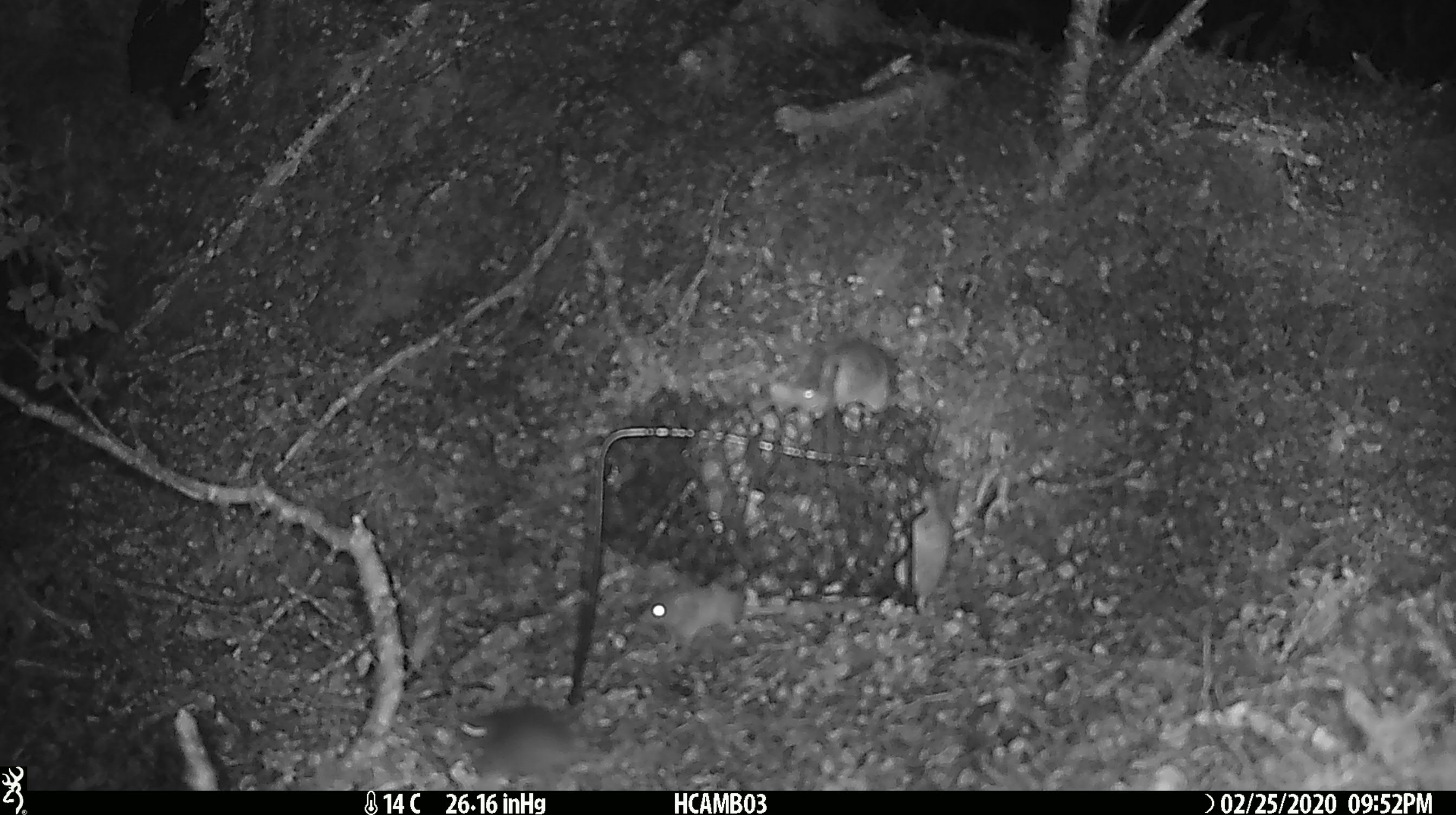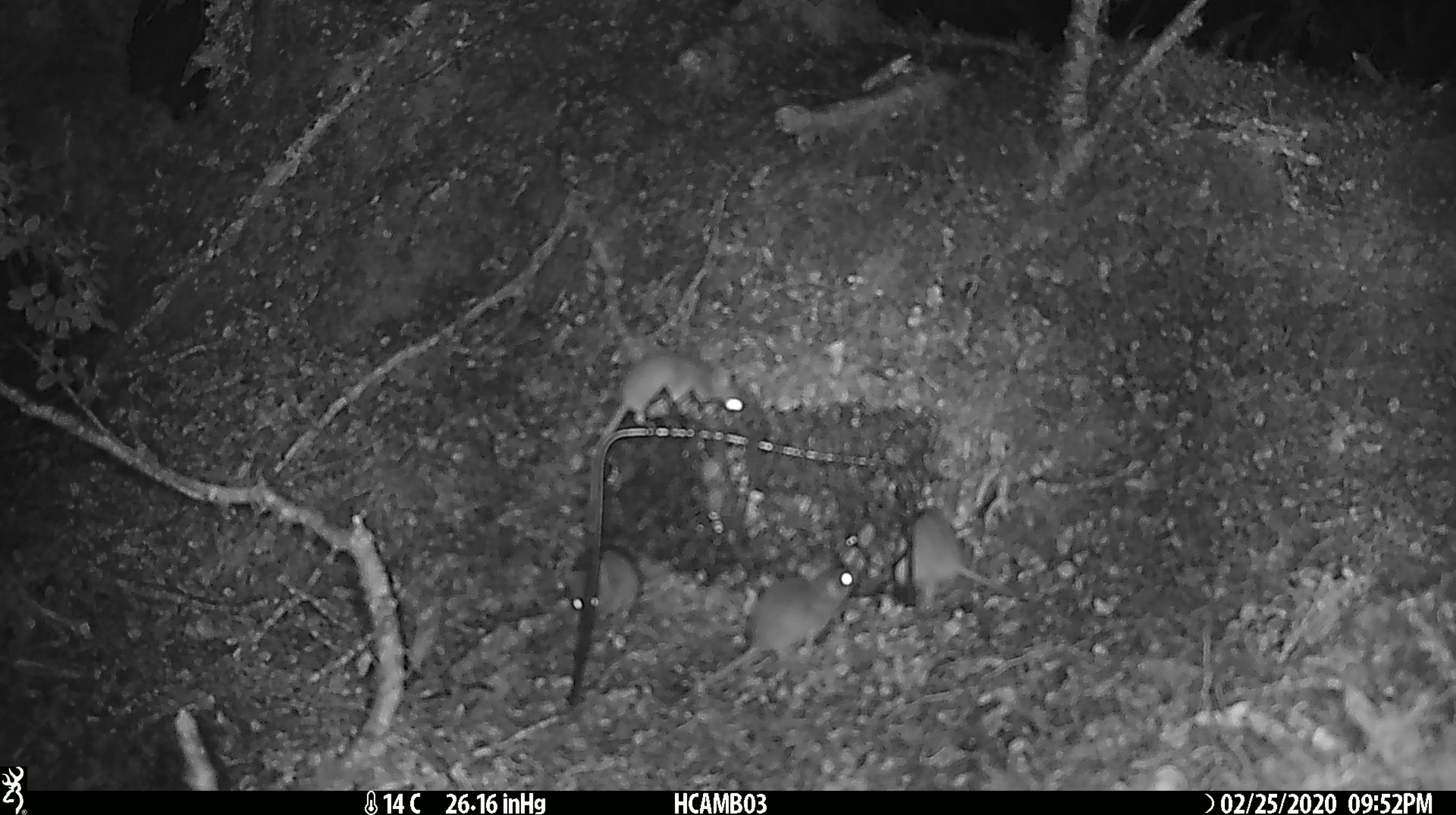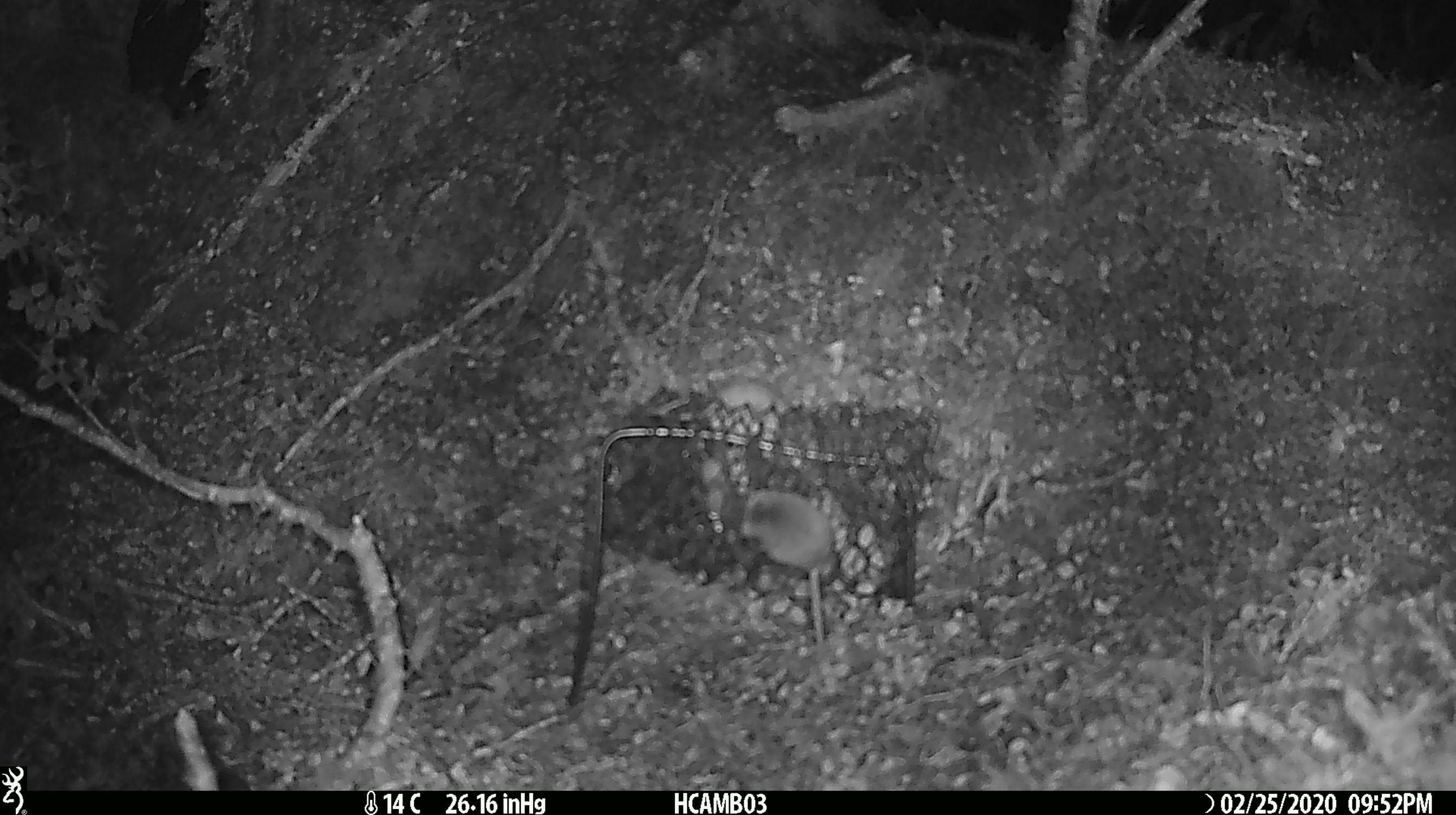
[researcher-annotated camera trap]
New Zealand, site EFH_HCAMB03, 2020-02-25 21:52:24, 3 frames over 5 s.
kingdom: Animalia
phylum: Chordata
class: Mammalia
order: Rodentia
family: Muridae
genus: Mus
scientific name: Mus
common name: mouse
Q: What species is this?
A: Mouse (Mus).